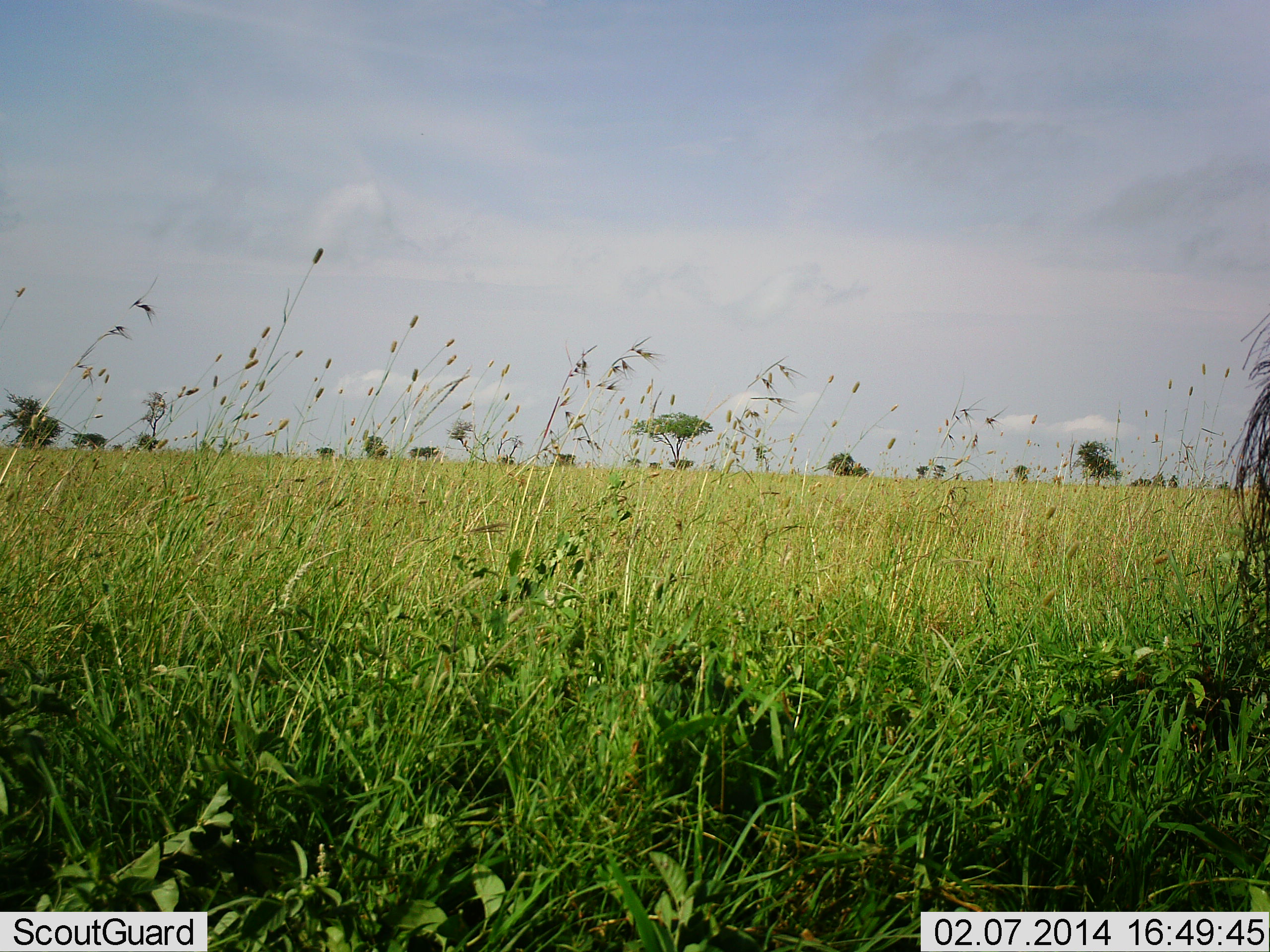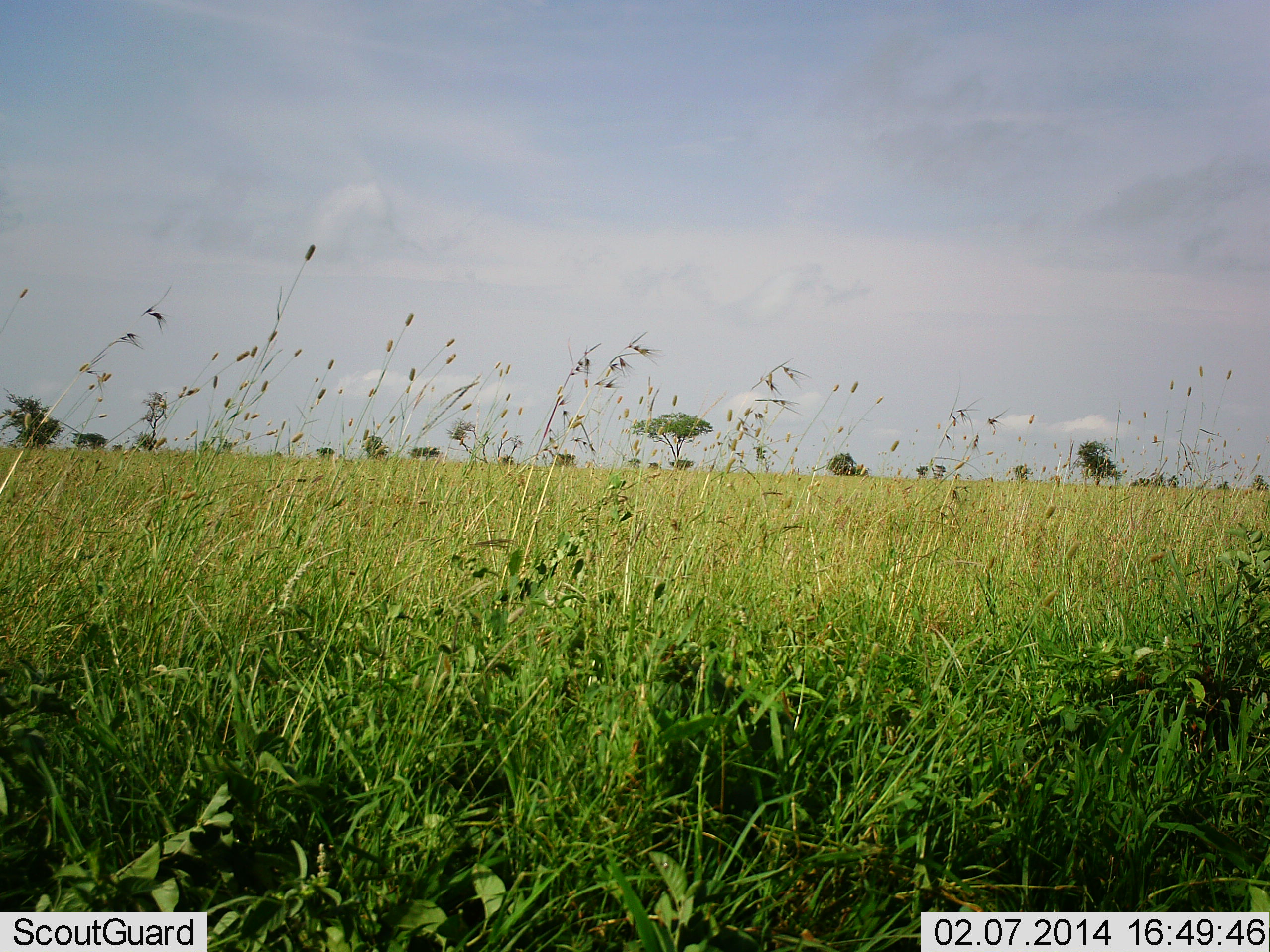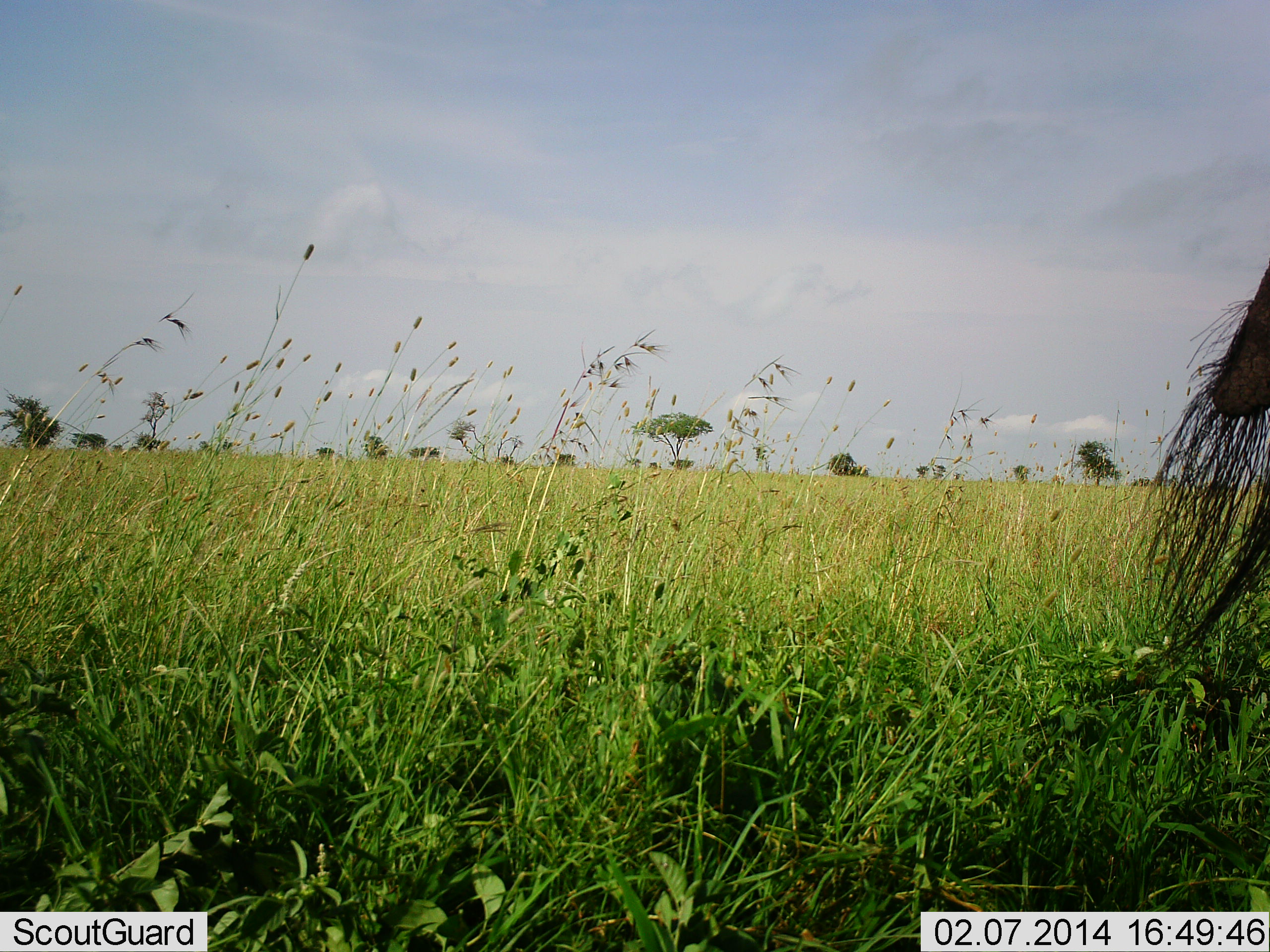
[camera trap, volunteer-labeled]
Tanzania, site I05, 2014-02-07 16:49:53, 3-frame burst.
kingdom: Animalia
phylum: Chordata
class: Mammalia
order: Artiodactyla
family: Bovidae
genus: Connochaetes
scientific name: Connochaetes taurinus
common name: blue wildebeest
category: wildebeest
Wildebeest (blue wildebeest) (Connochaetes taurinus), count 1. Behavior (volunteer vote fractions): standing 100%, resting 0%, moving 0%, interacting 0%. Young present (vote fraction): 0%. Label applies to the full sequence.